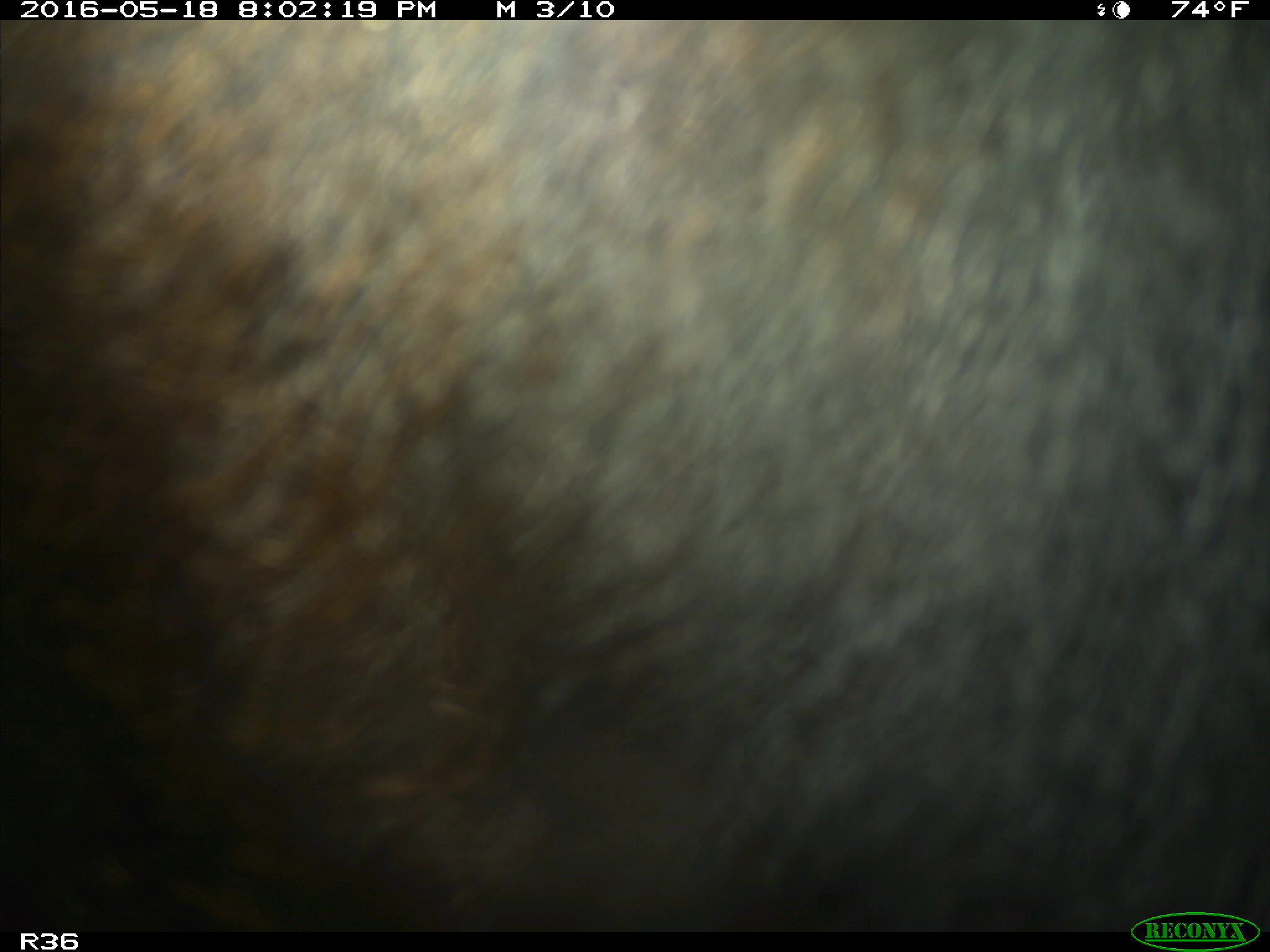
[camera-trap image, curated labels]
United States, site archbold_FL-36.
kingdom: Animalia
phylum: Chordata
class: Mammalia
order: Artiodactyla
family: Bovidae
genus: Bos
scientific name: Bos taurus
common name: domestic cow